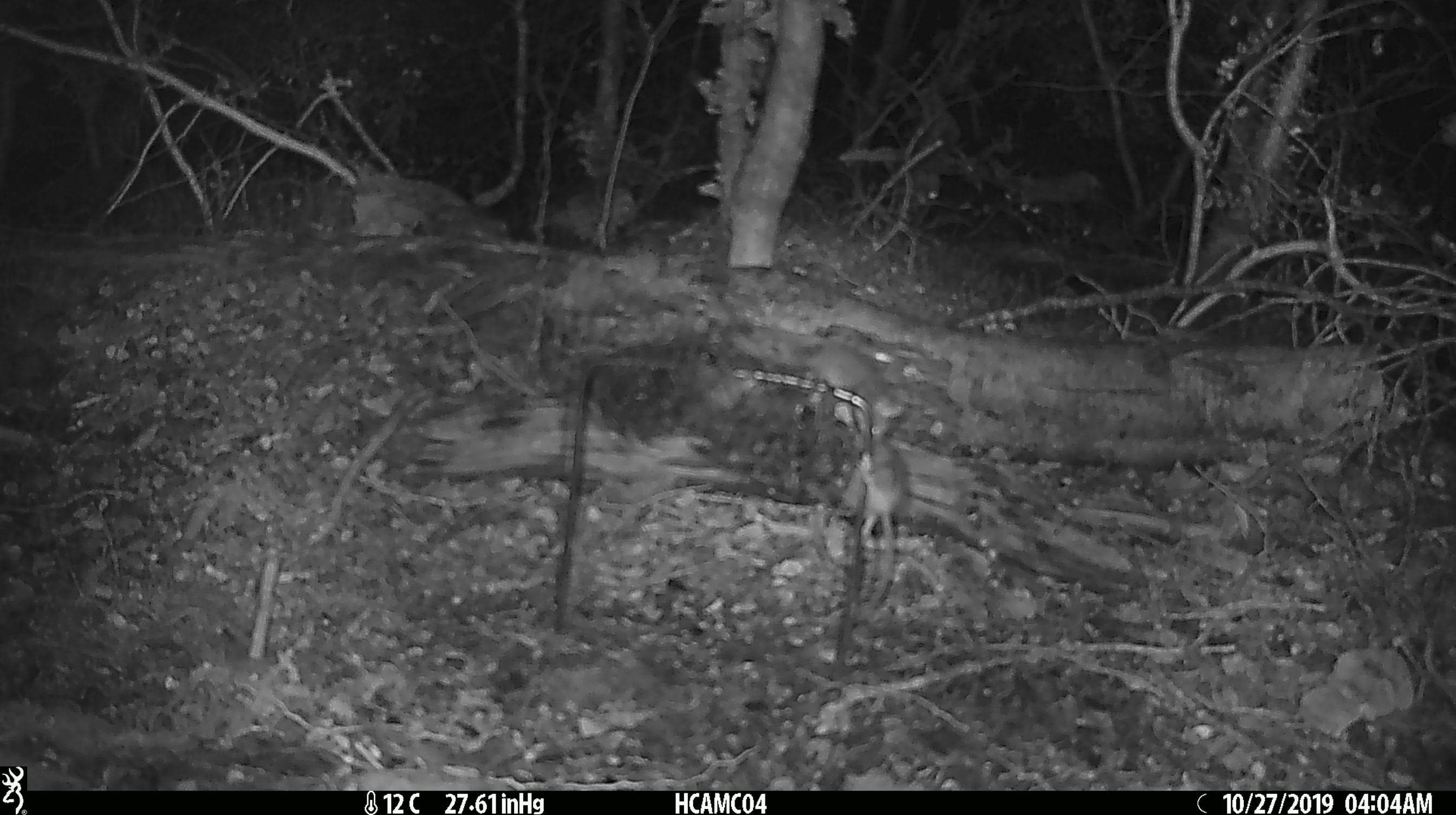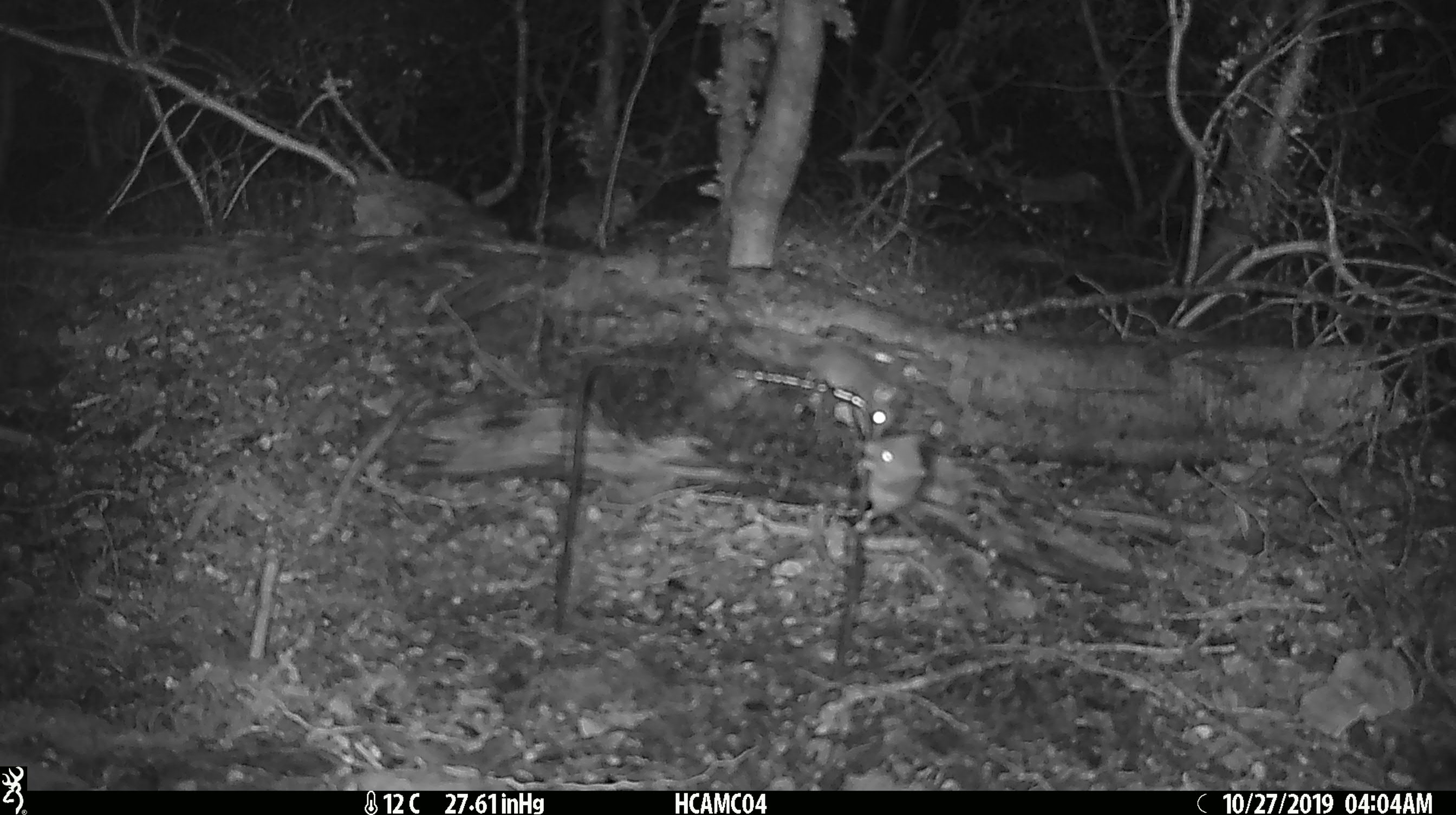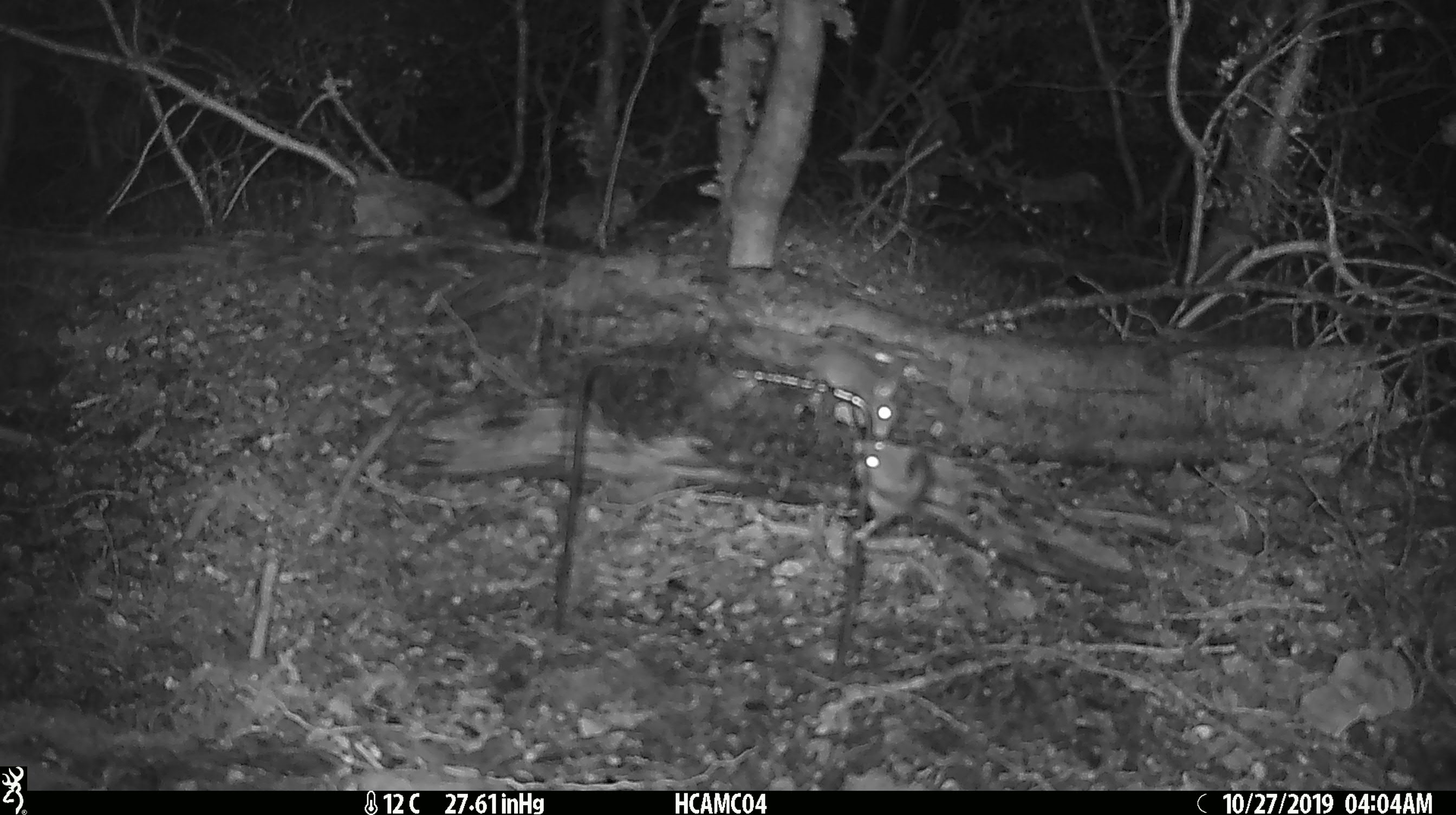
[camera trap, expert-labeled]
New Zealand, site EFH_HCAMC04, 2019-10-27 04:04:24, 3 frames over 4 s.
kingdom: Animalia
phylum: Chordata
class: Mammalia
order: Rodentia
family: Muridae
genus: Mus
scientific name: Mus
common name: mouse